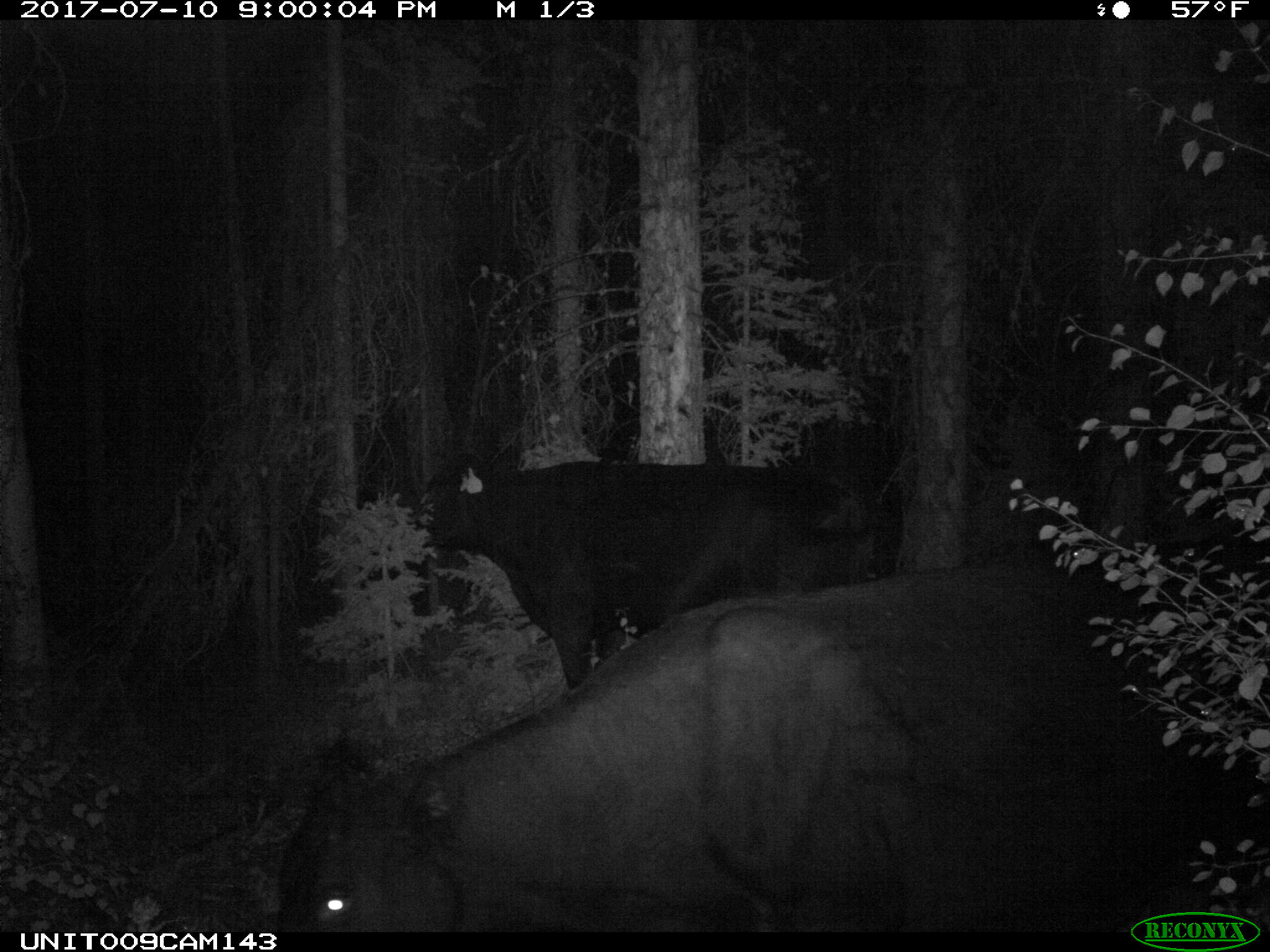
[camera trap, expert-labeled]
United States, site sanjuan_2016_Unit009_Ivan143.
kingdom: Animalia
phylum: Chordata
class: Mammalia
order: Artiodactyla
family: Bovidae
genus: Bos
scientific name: Bos taurus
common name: domestic cow